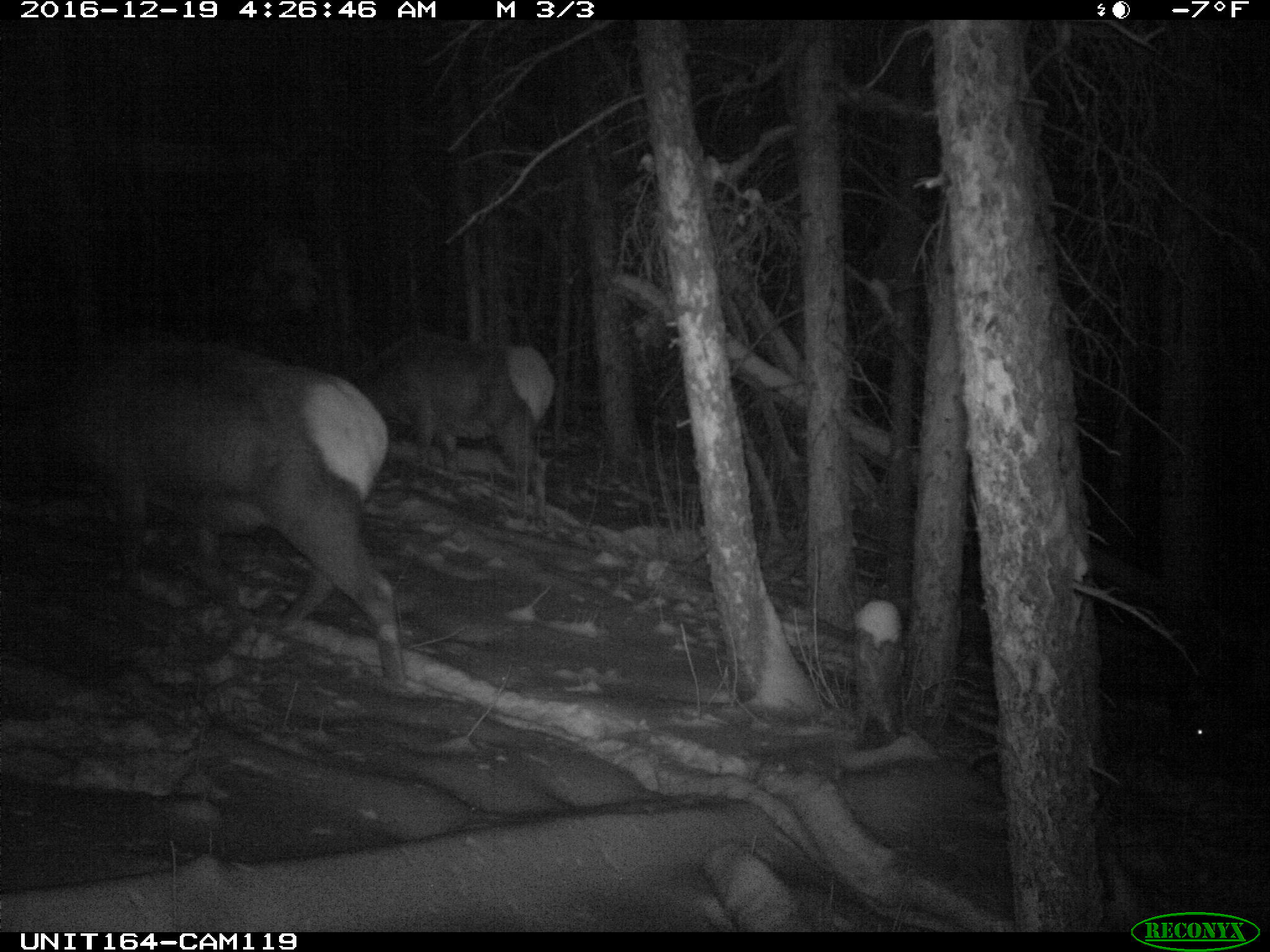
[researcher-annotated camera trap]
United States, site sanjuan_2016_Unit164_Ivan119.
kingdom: Animalia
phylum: Chordata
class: Mammalia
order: Artiodactyla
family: Cervidae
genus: Cervus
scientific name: Cervus elaphus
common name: red deer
Cervus elaphus (red deer).